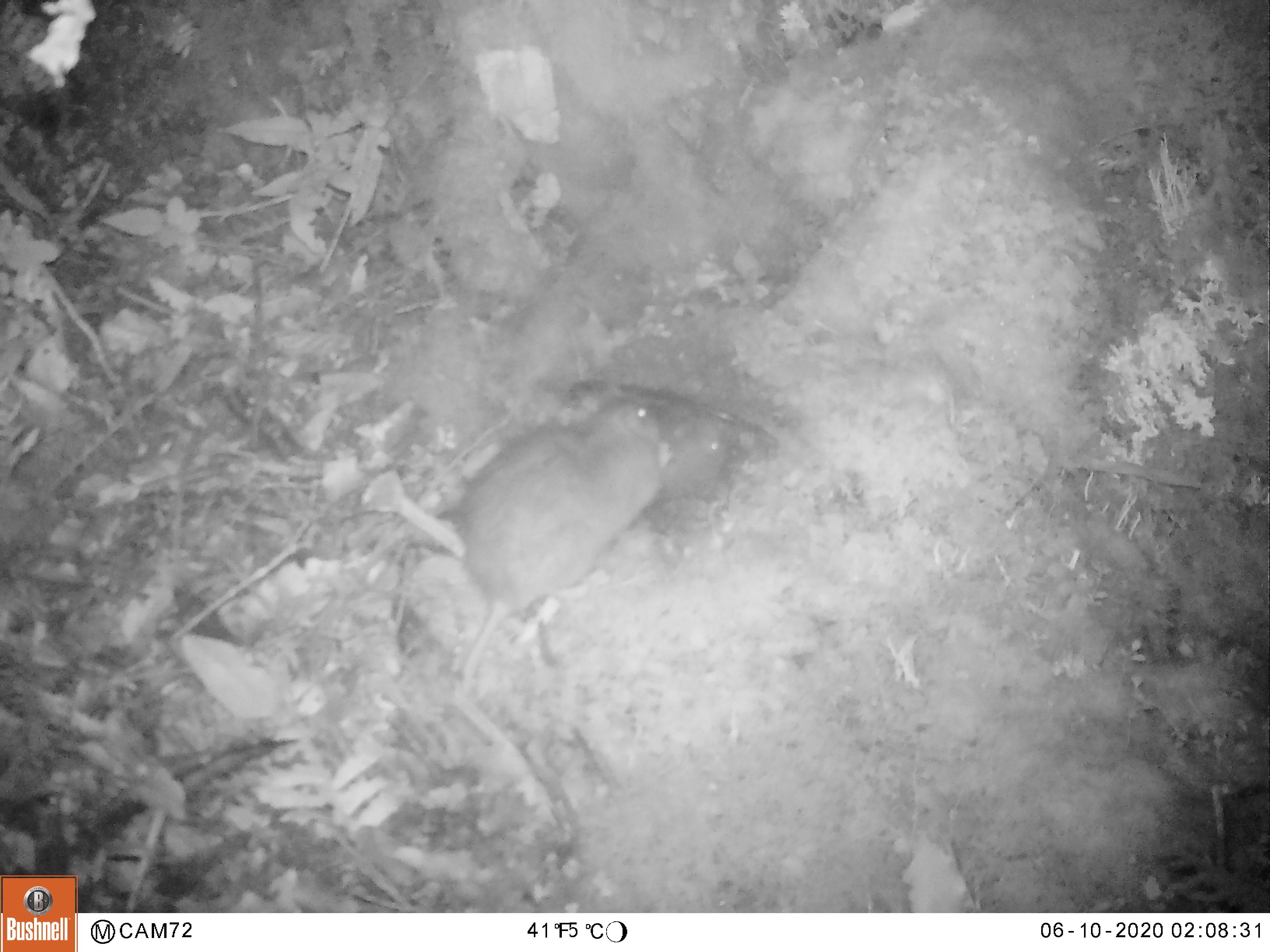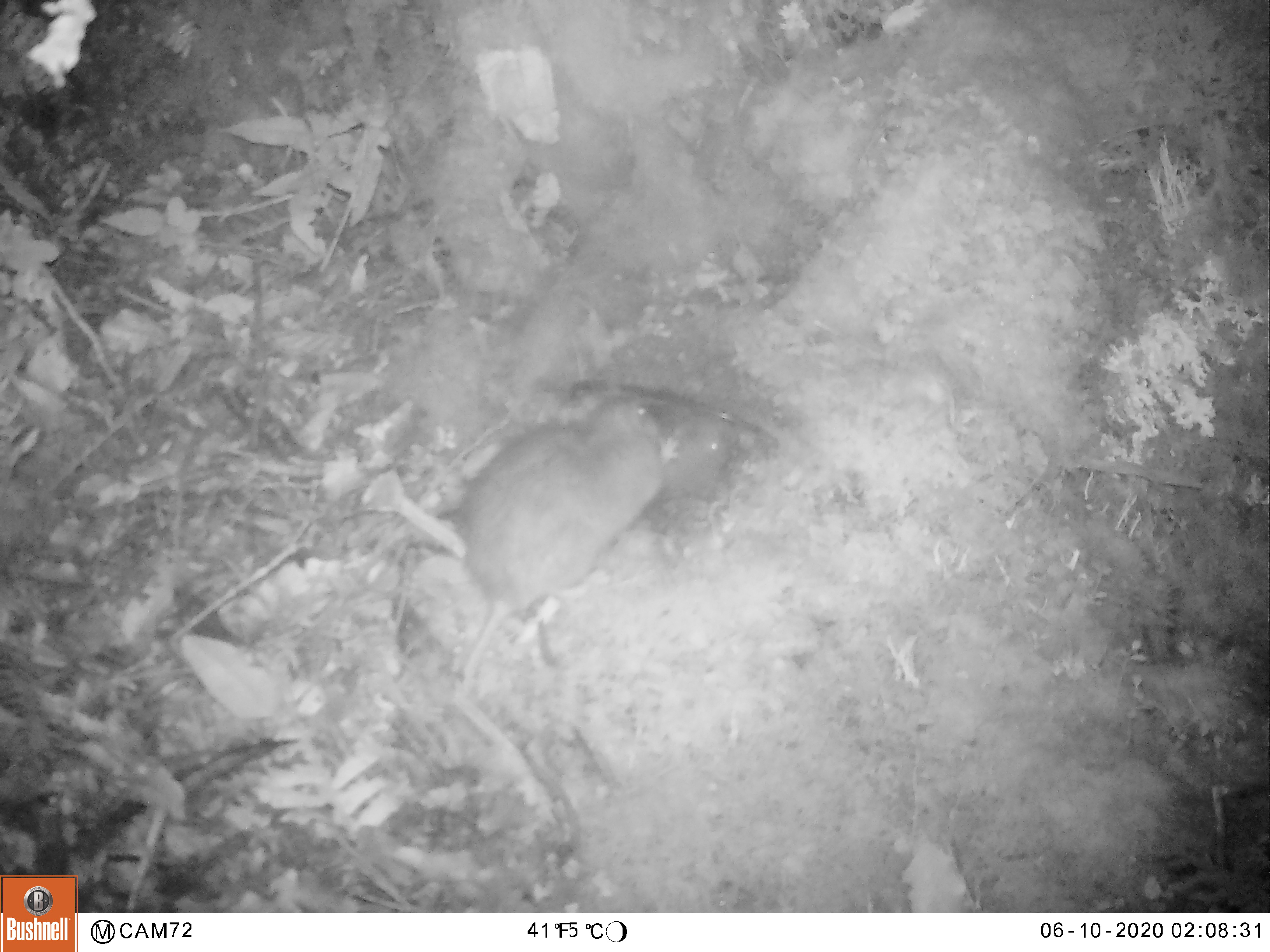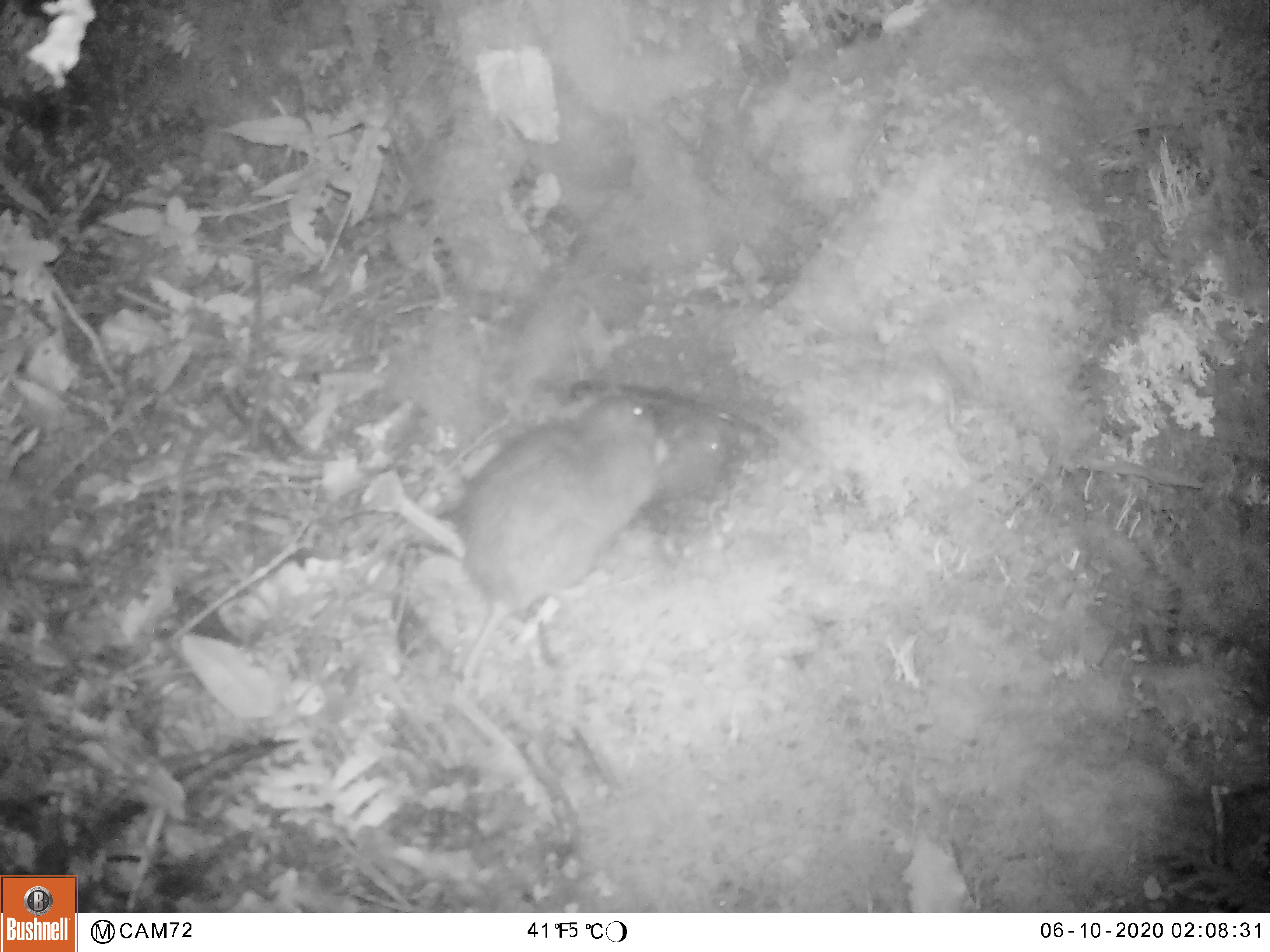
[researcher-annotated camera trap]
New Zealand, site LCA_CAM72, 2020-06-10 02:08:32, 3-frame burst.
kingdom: Animalia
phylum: Chordata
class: Mammalia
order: Rodentia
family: Muridae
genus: Rattus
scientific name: Rattus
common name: rat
Rat (Rattus).